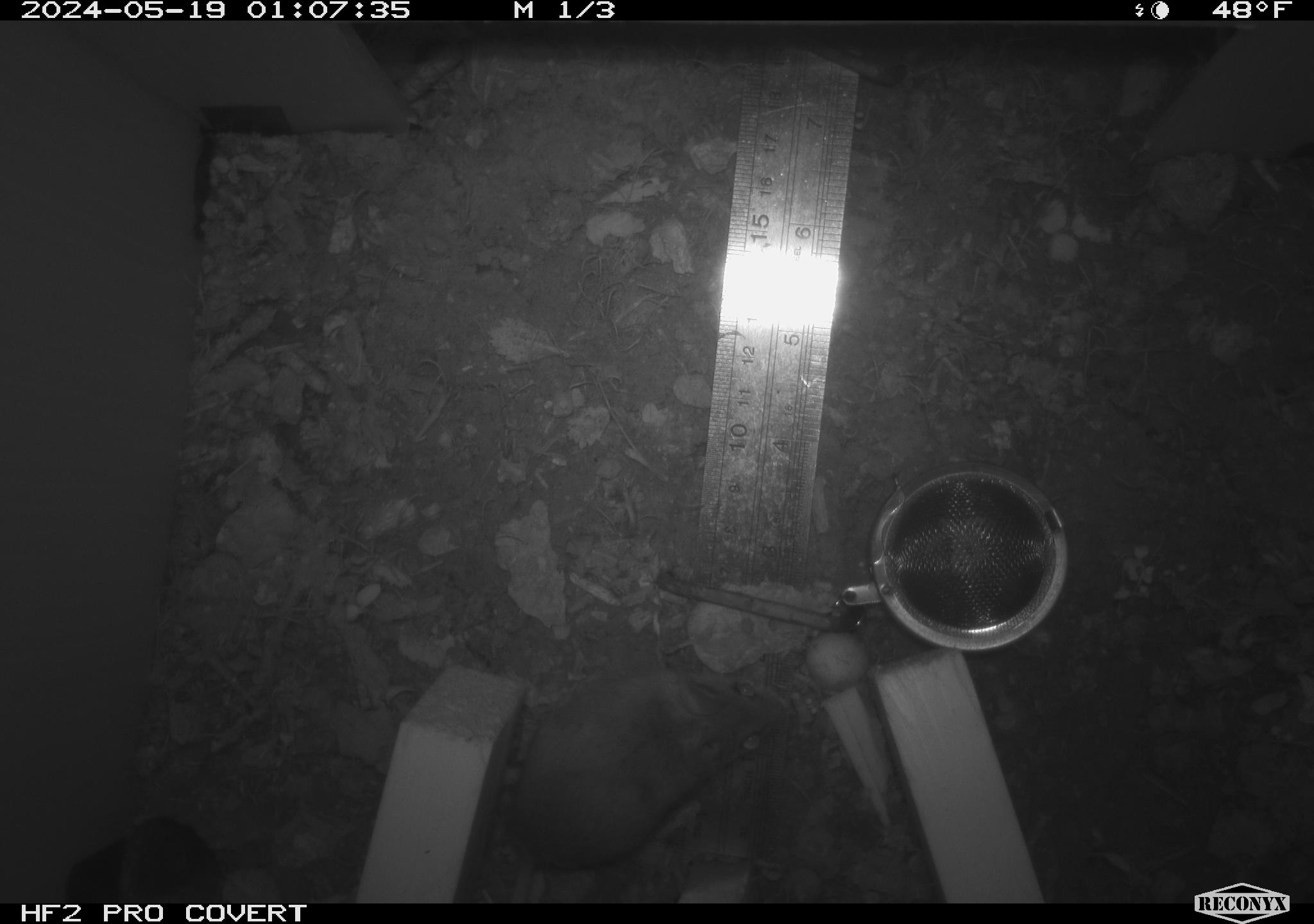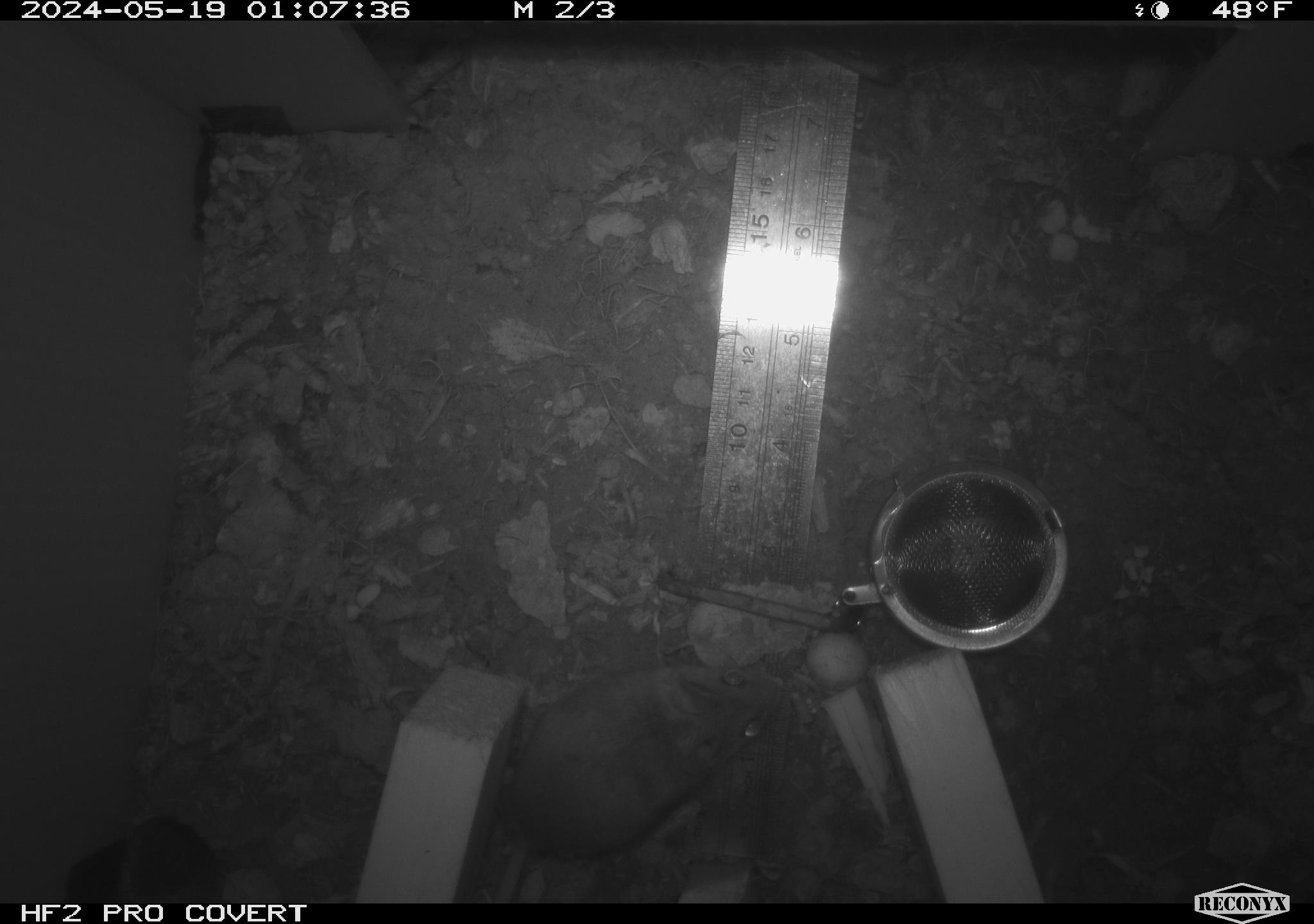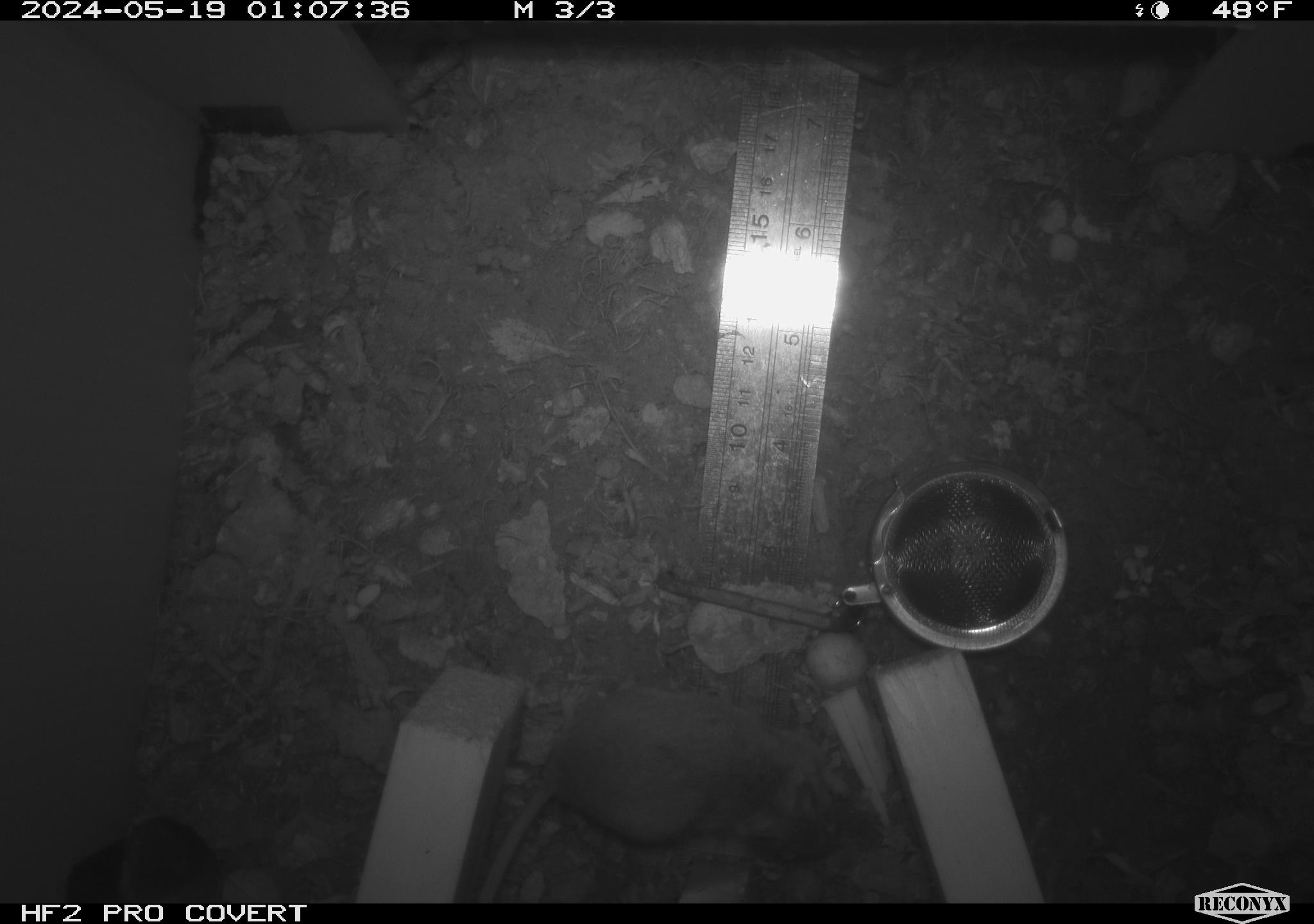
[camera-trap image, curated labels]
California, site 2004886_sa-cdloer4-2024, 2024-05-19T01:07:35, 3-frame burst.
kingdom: Animalia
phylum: Chordata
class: Mammalia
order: Rodentia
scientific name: Rodentia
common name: mouse species